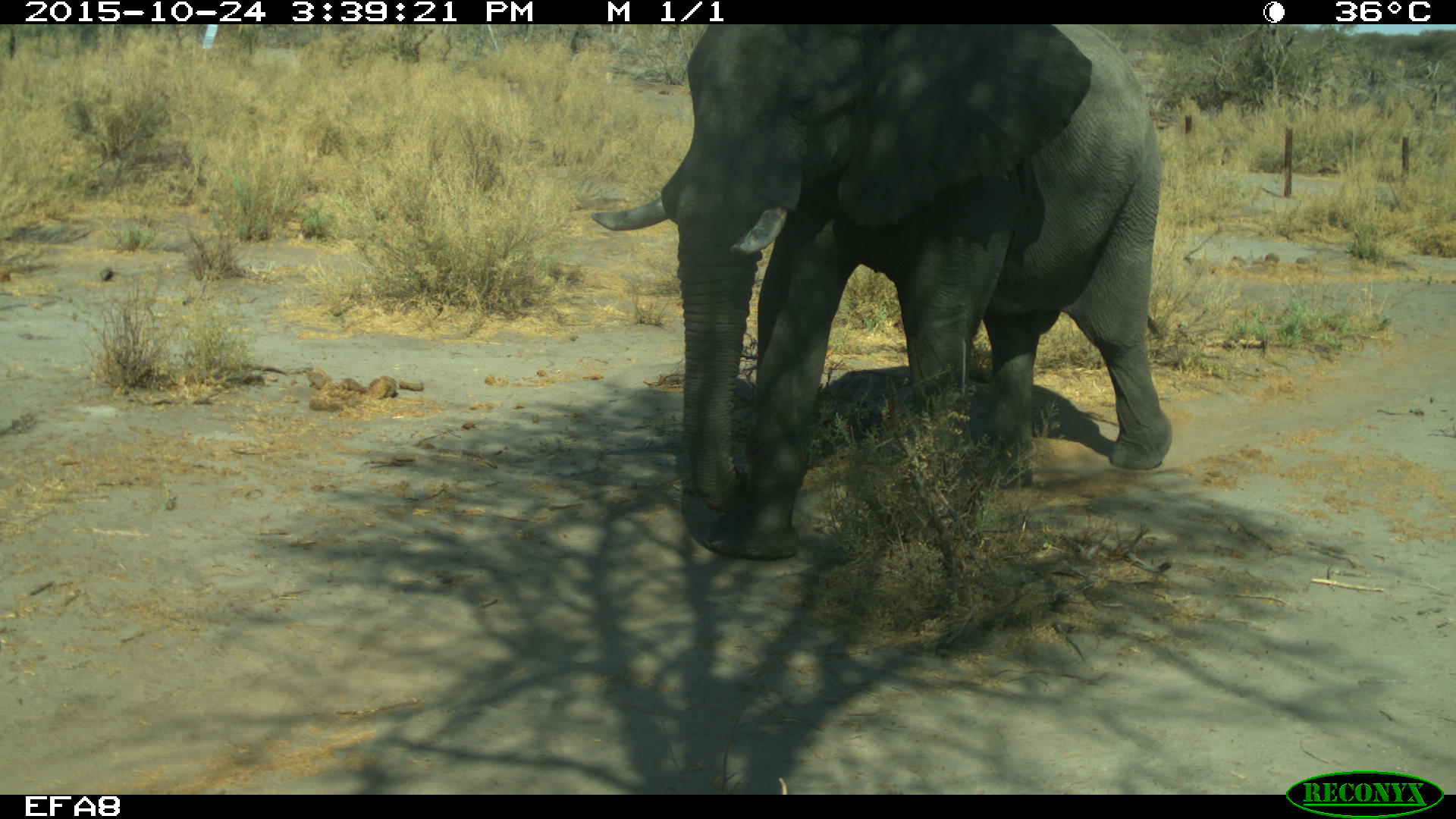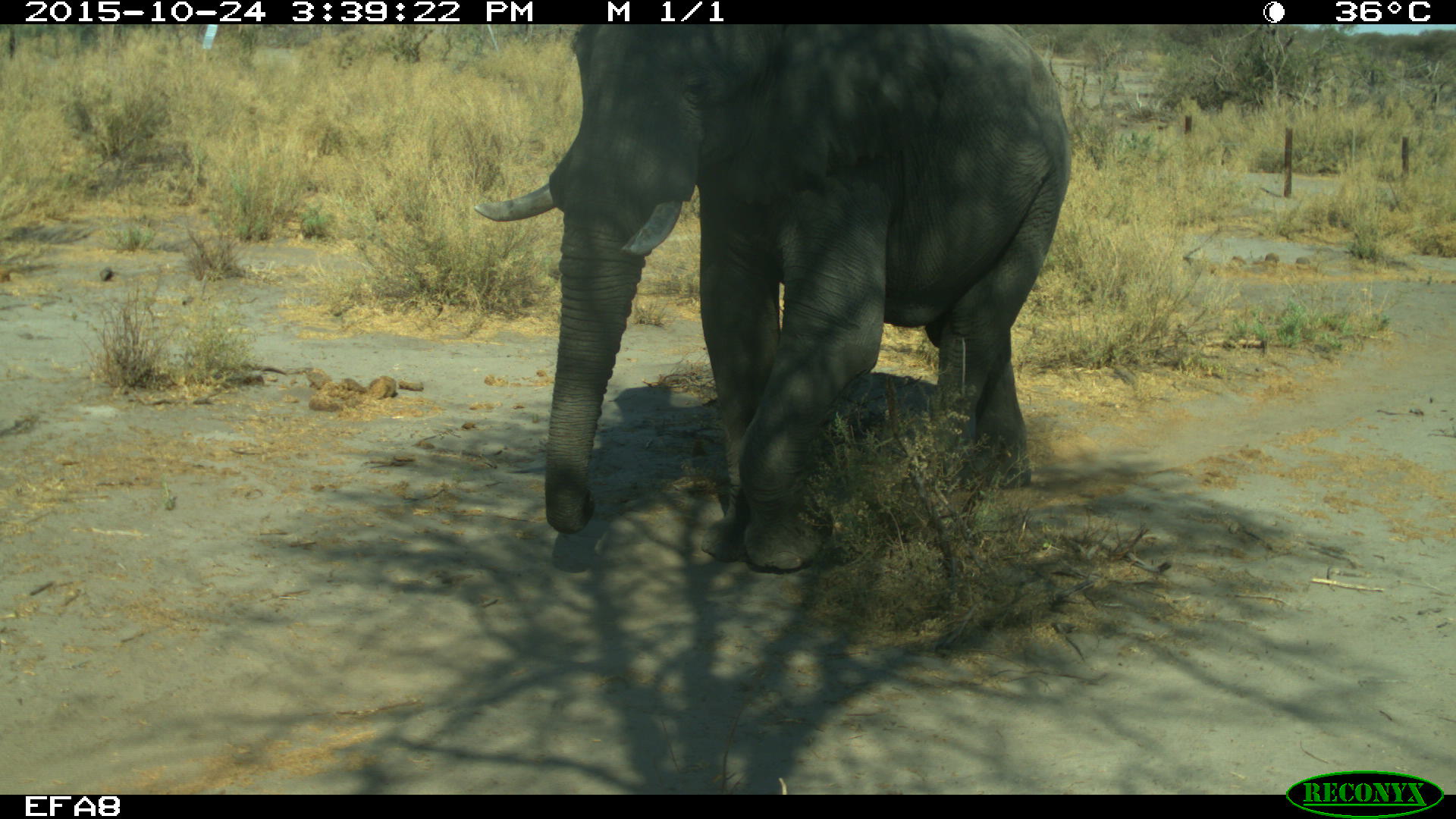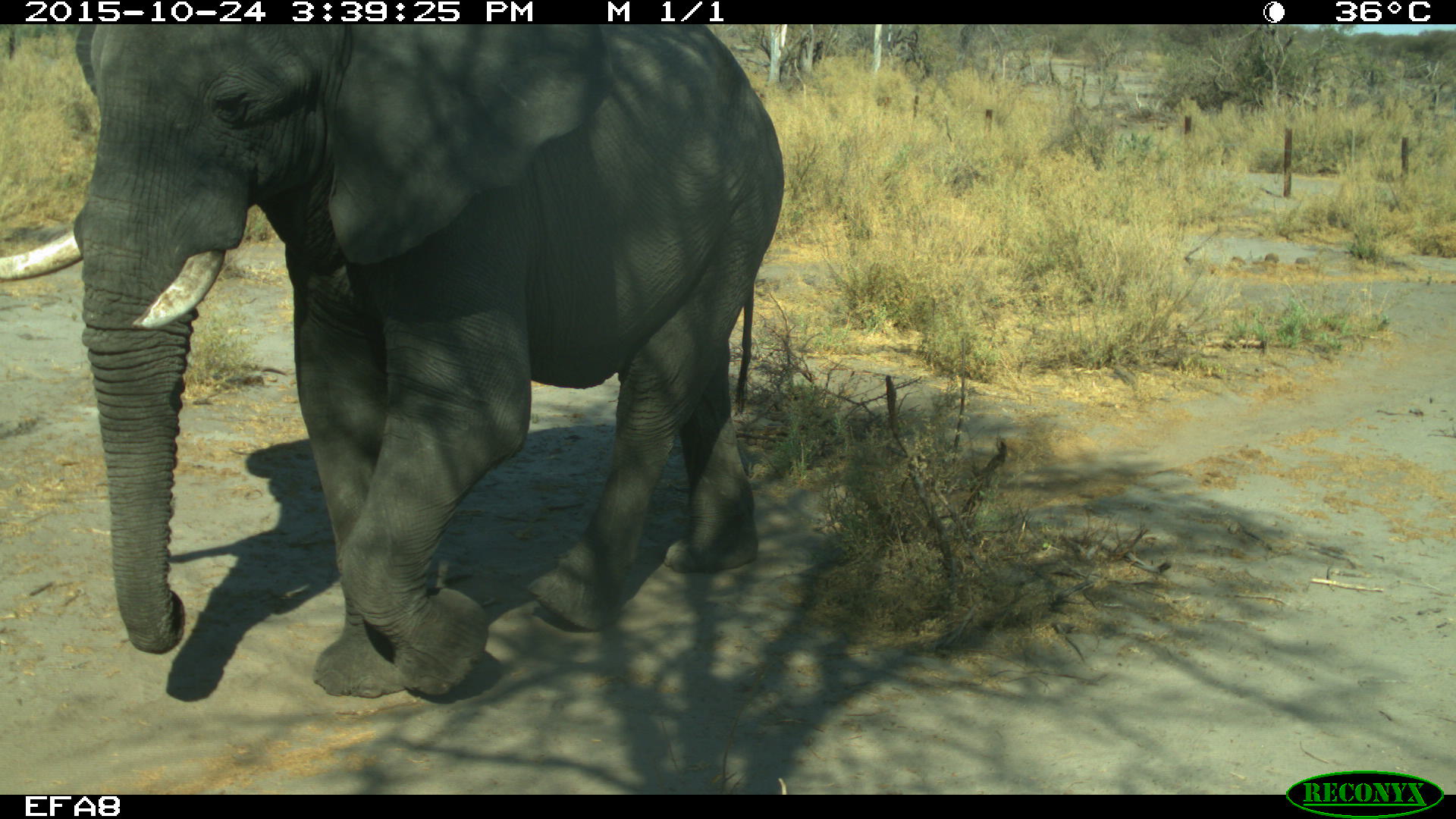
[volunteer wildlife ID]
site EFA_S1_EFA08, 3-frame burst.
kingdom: Animalia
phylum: Chordata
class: Mammalia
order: Proboscidea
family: Elephantidae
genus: Loxodonta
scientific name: Loxodonta africana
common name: african bush elephant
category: elephant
Elephant (african bush elephant) (Loxodonta africana), count 1. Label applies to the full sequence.